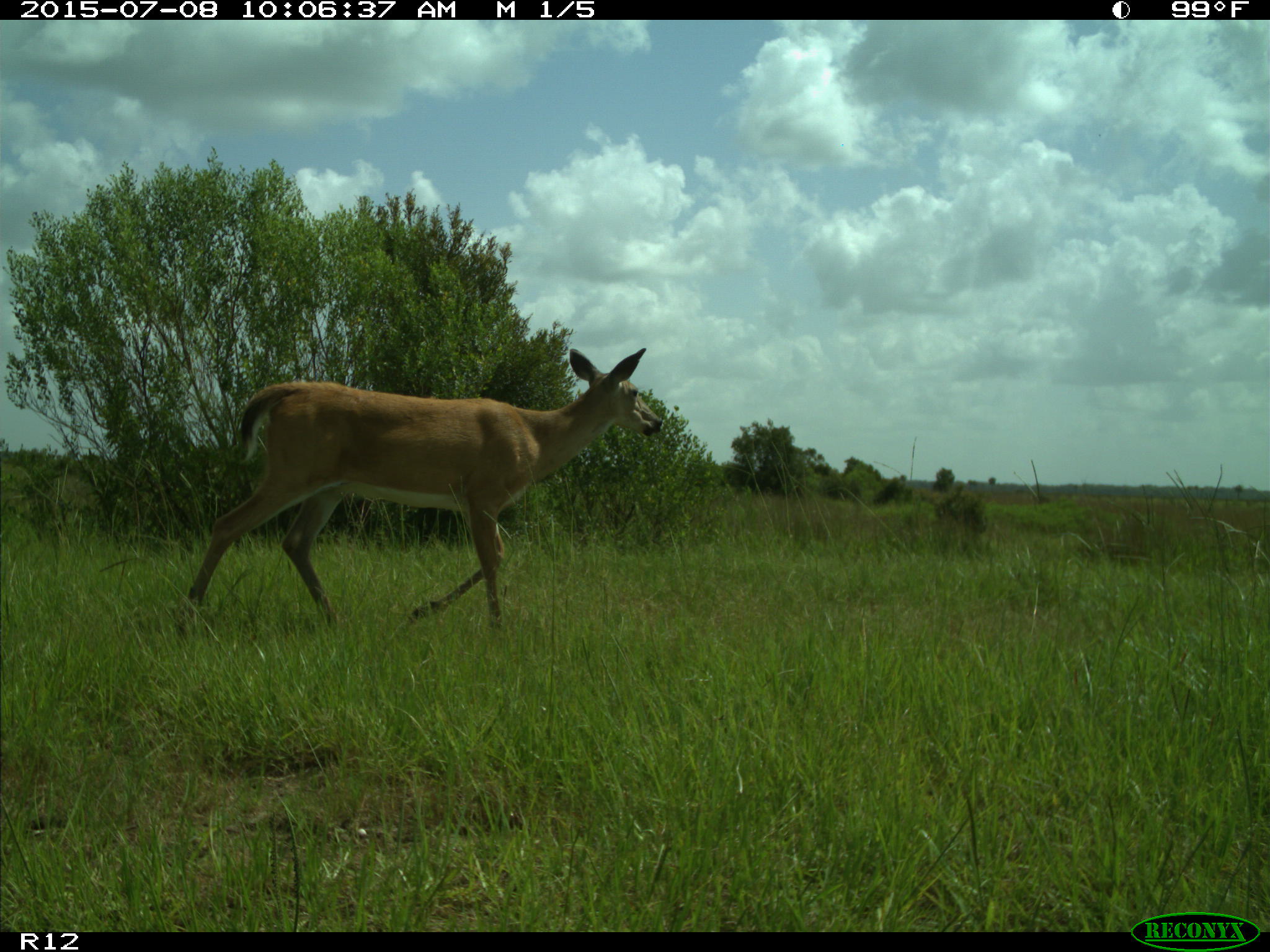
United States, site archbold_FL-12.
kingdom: Animalia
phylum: Chordata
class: Mammalia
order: Artiodactyla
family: Cervidae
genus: Odocoileus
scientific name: Odocoileus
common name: deer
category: unidentified deer